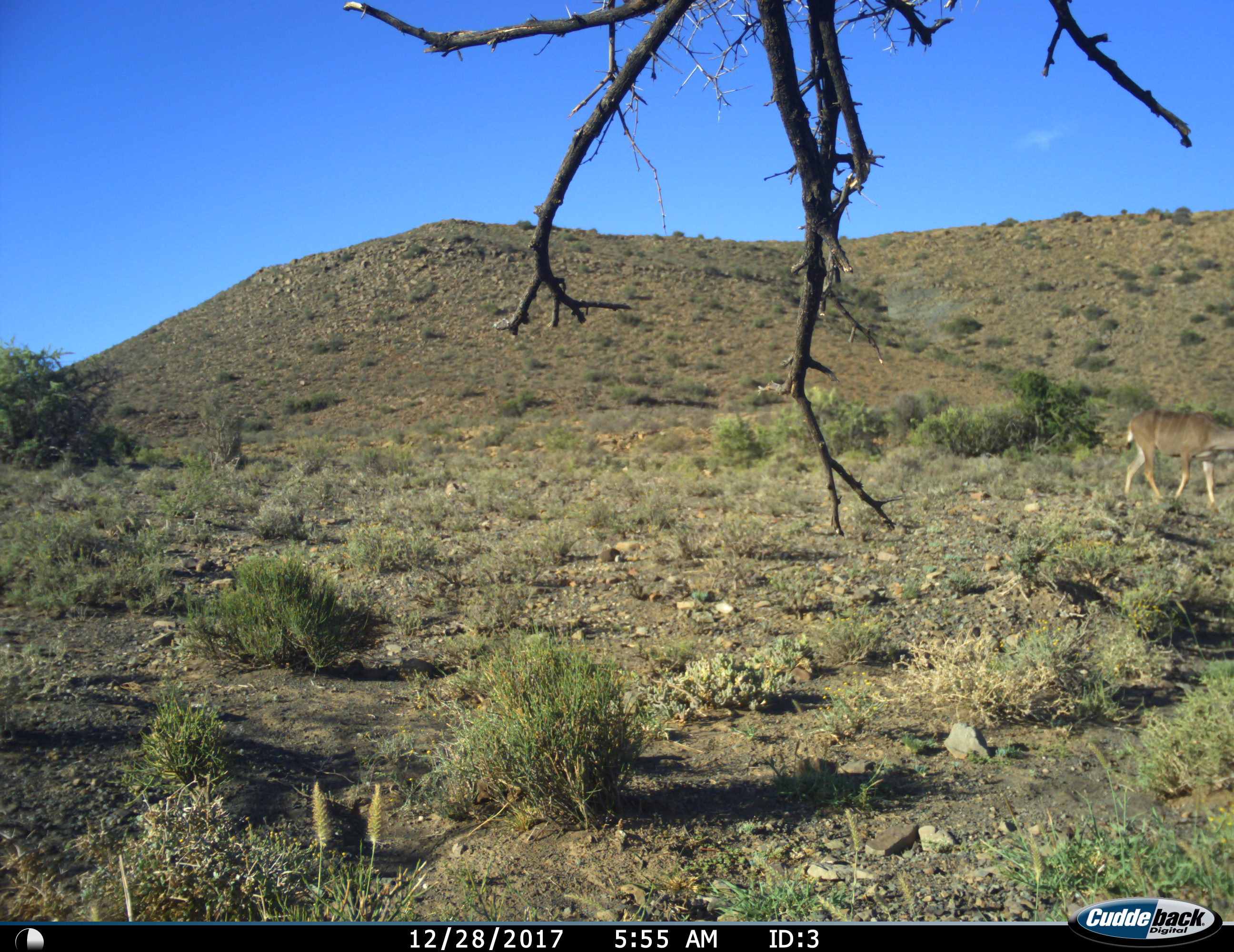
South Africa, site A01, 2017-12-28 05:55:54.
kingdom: Animalia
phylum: Chordata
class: Mammalia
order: Artiodactyla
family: Bovidae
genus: Tragelaphus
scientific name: Tragelaphus strepsiceros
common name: greater kudu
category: kudu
Kudu (greater kudu) (Tragelaphus strepsiceros), count 1. Behavior (volunteer vote fractions): standing 11%, resting 0%, moving 100%, interacting 0%. Young present (vote fraction): 0%. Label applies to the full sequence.